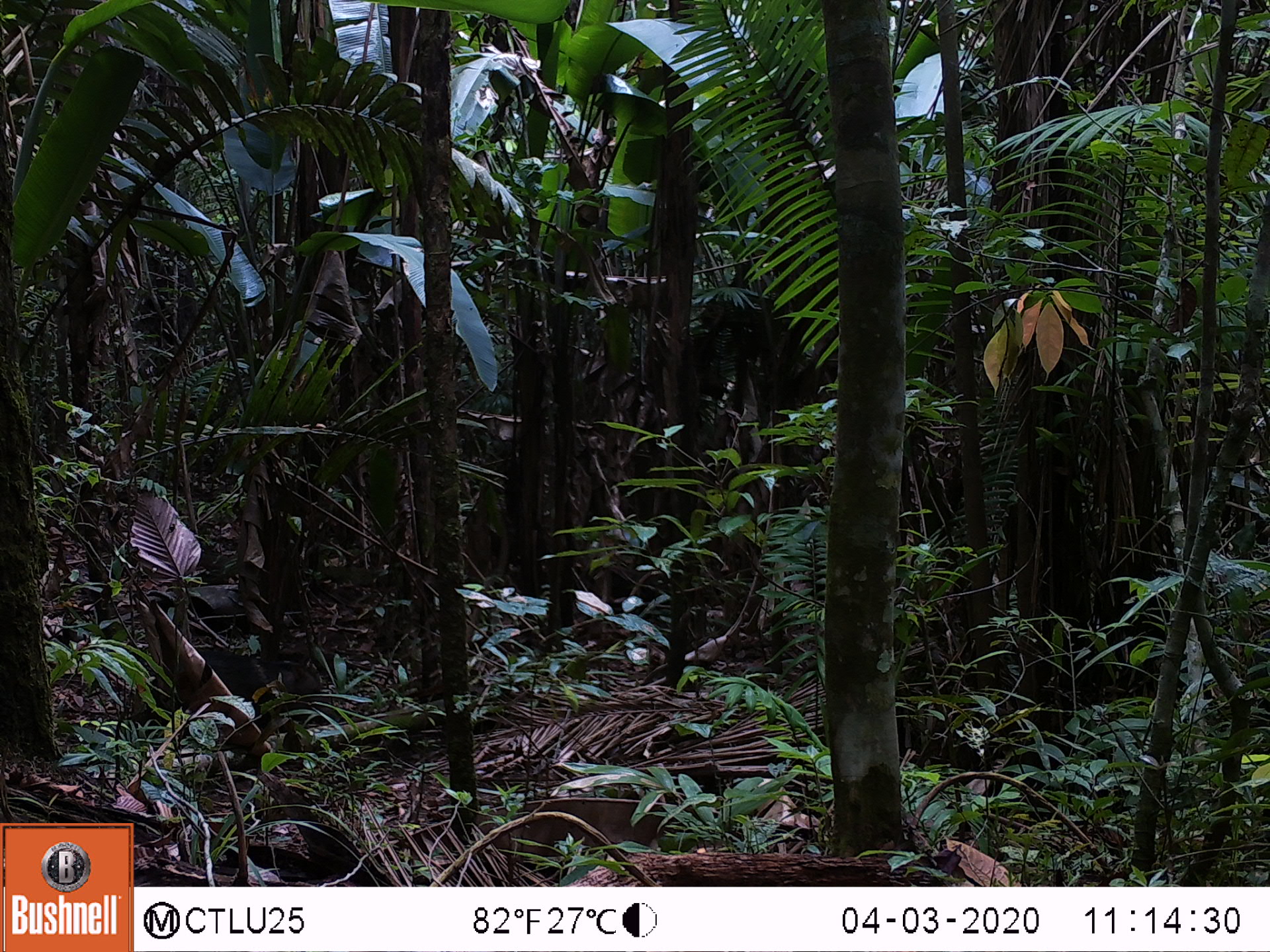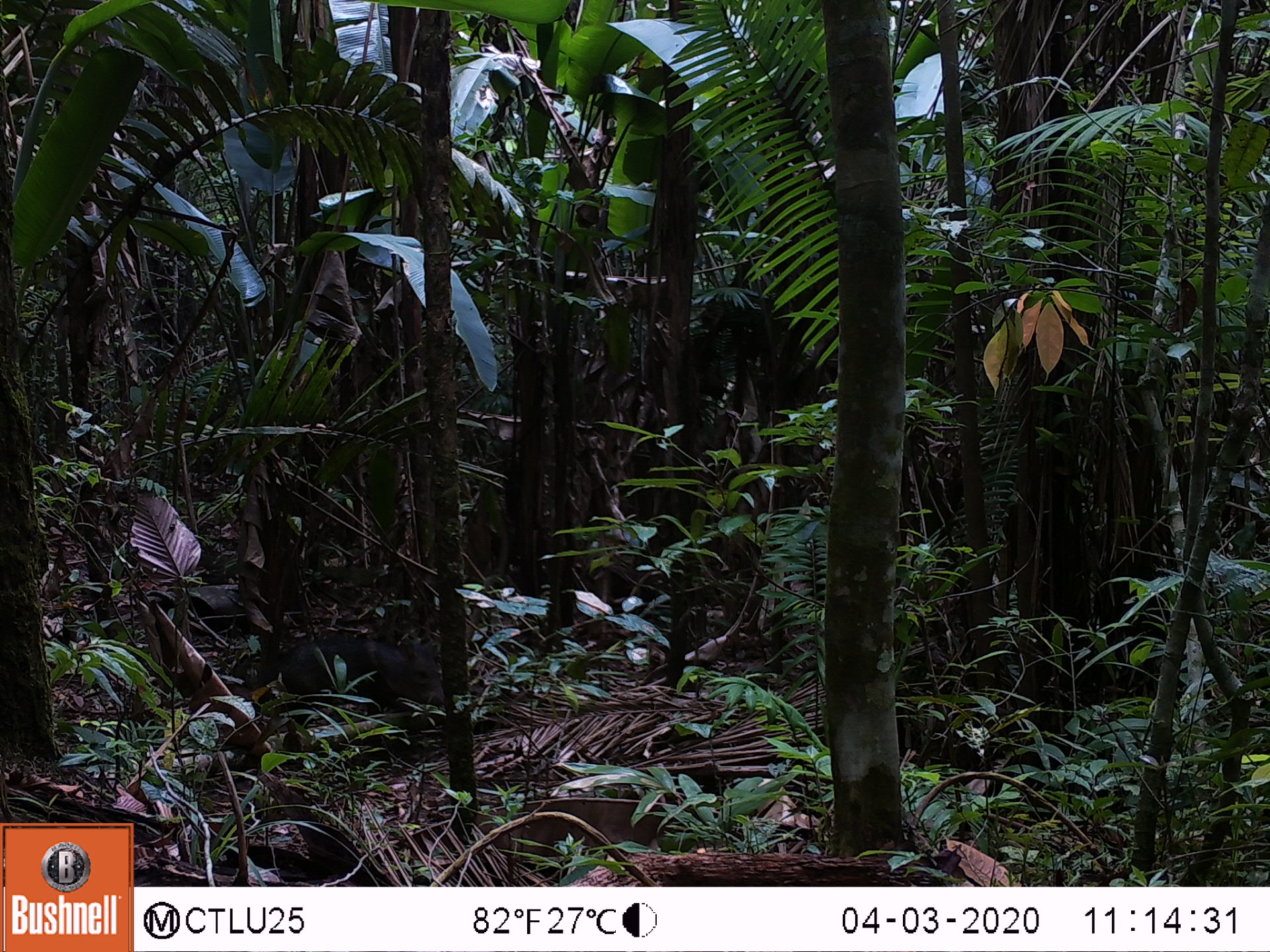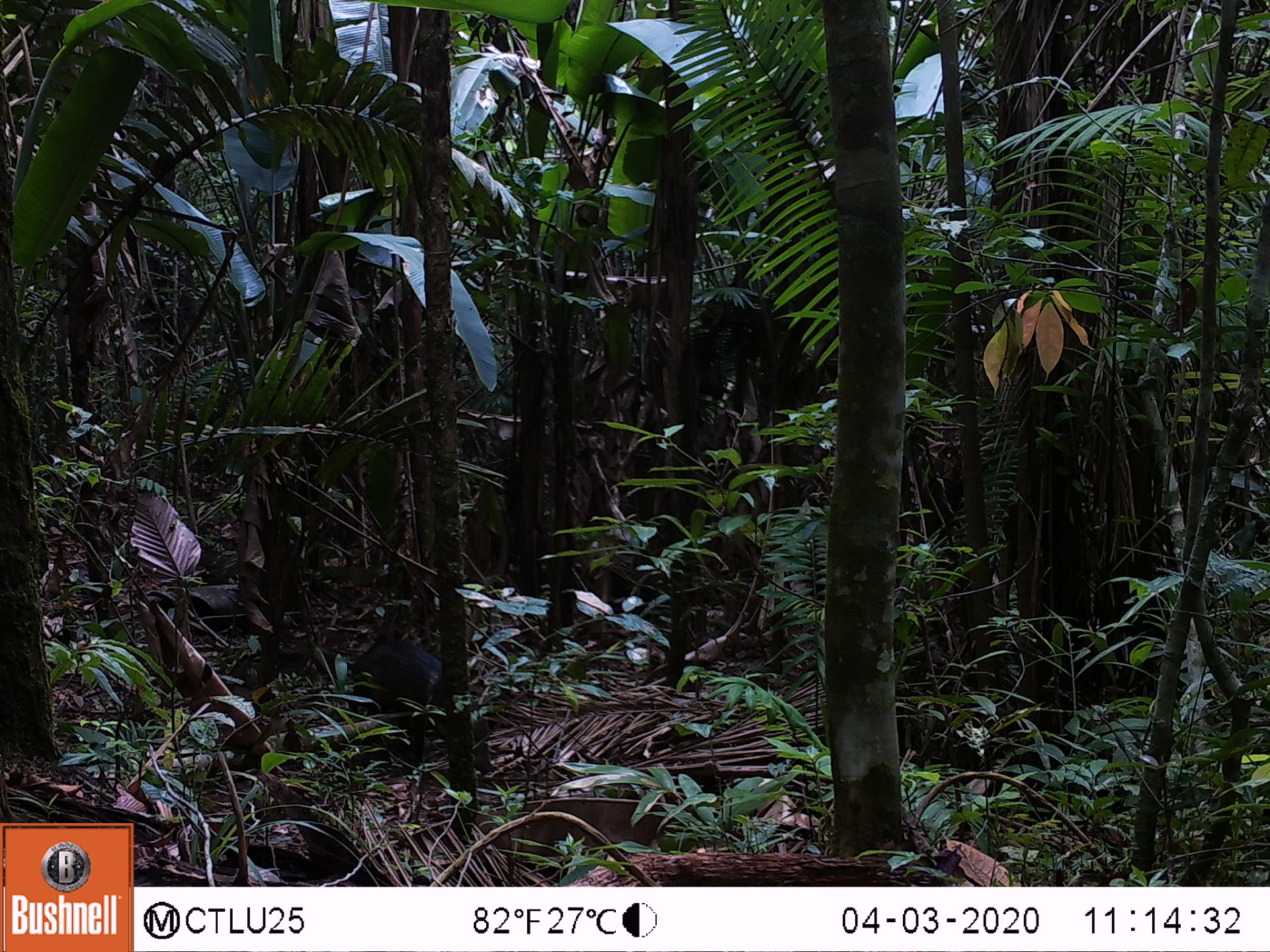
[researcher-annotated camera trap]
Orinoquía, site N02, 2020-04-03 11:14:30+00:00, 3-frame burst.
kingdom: Animalia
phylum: Chordata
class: Mammalia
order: Artiodactyla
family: Tayassuidae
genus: Pecari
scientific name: Pecari tajacu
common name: collared peccary